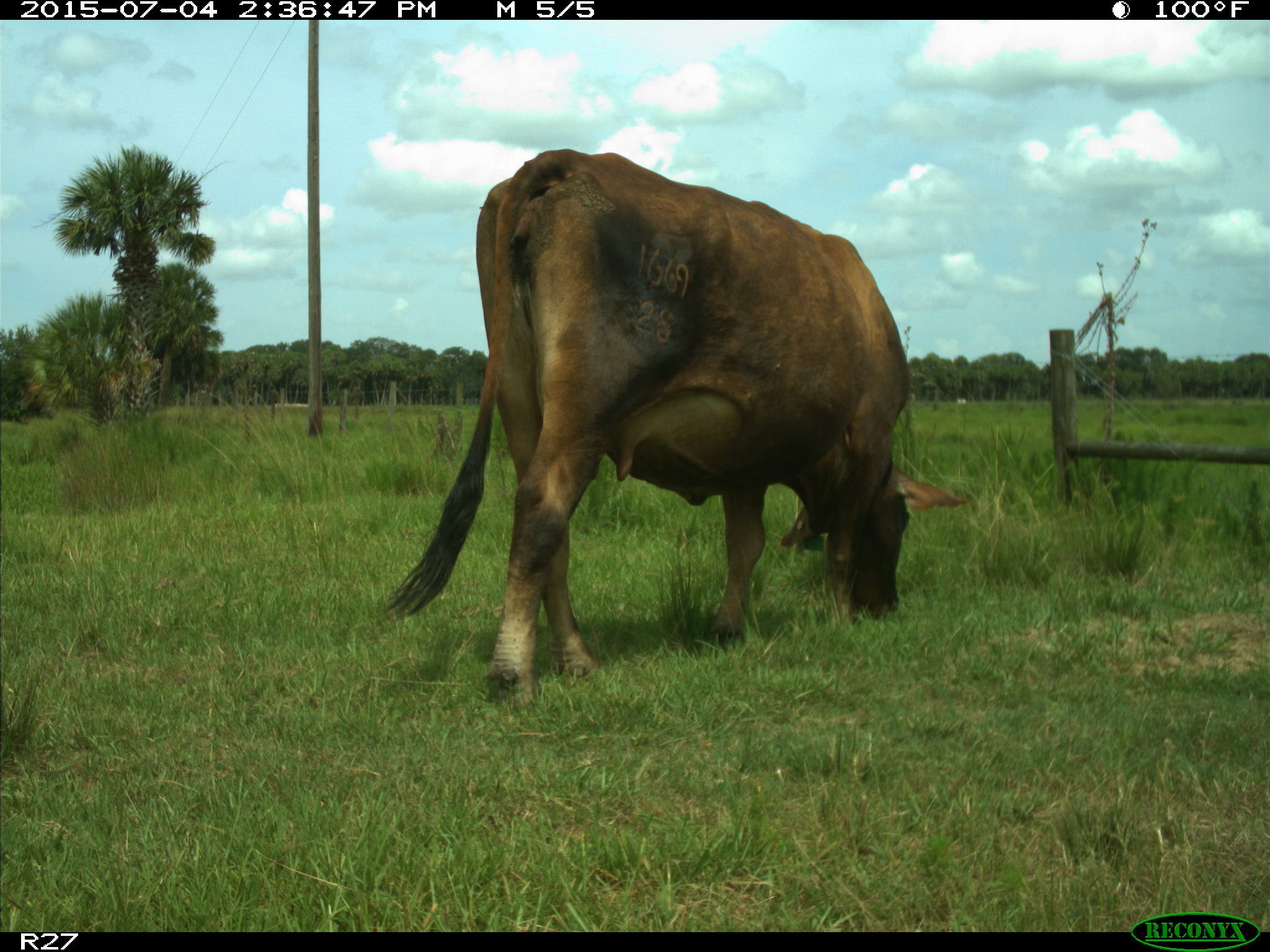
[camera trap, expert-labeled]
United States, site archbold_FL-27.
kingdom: Animalia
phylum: Chordata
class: Mammalia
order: Artiodactyla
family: Bovidae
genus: Bos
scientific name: Bos taurus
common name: domestic cow